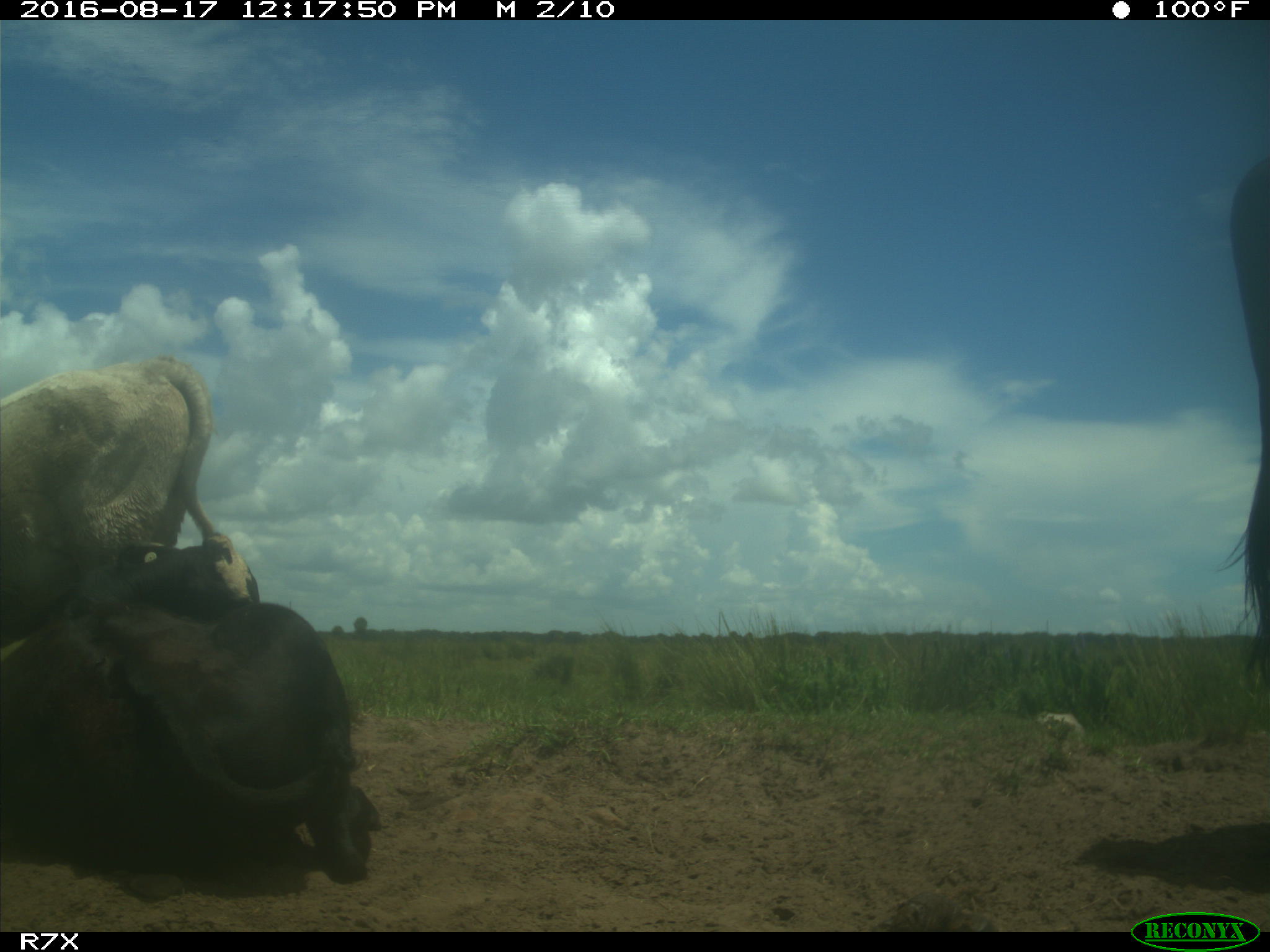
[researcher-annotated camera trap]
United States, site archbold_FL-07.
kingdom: Animalia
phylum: Chordata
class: Mammalia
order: Artiodactyla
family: Bovidae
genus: Bos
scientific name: Bos taurus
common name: domestic cow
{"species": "Bos taurus (domestic cow)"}